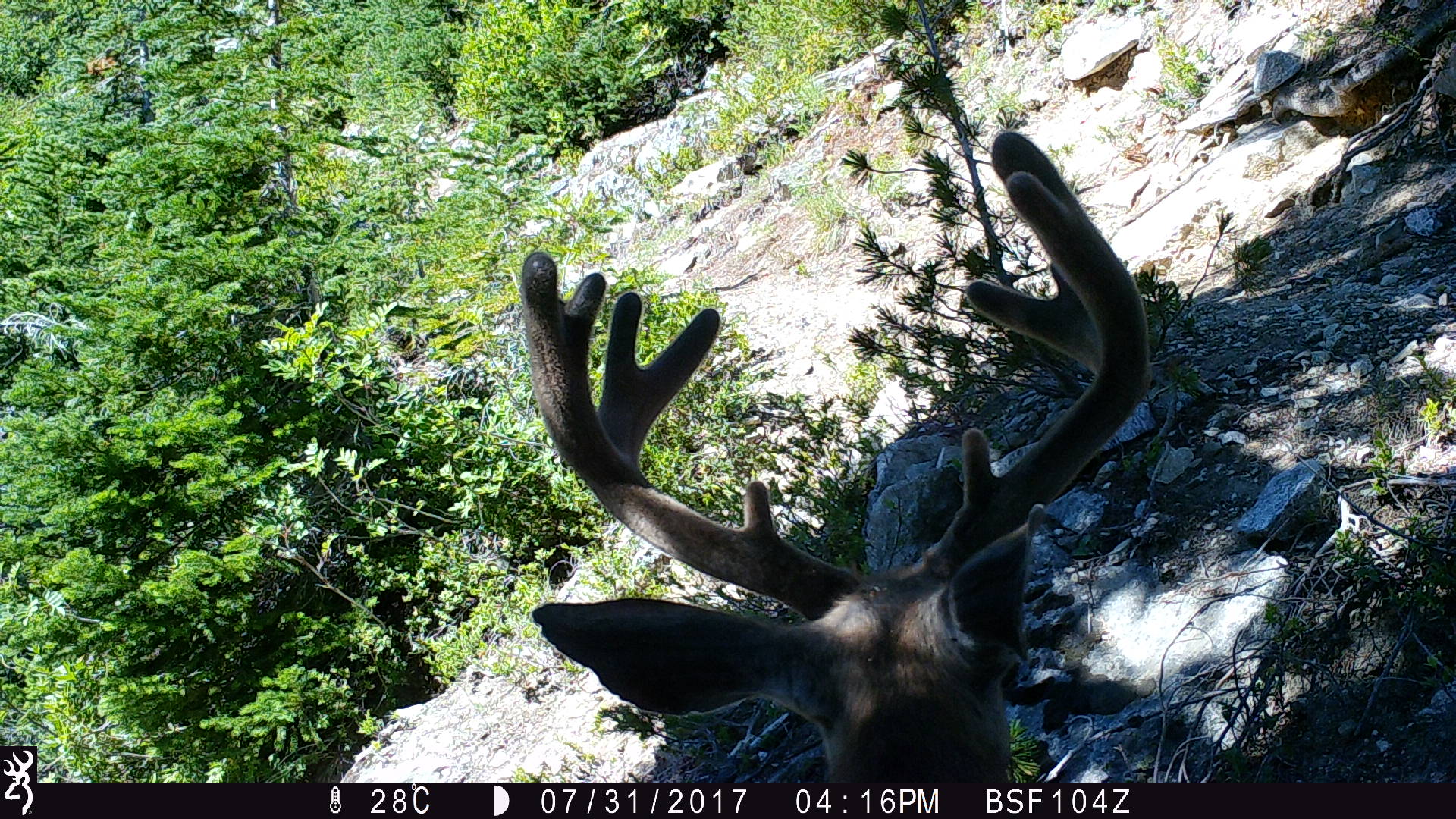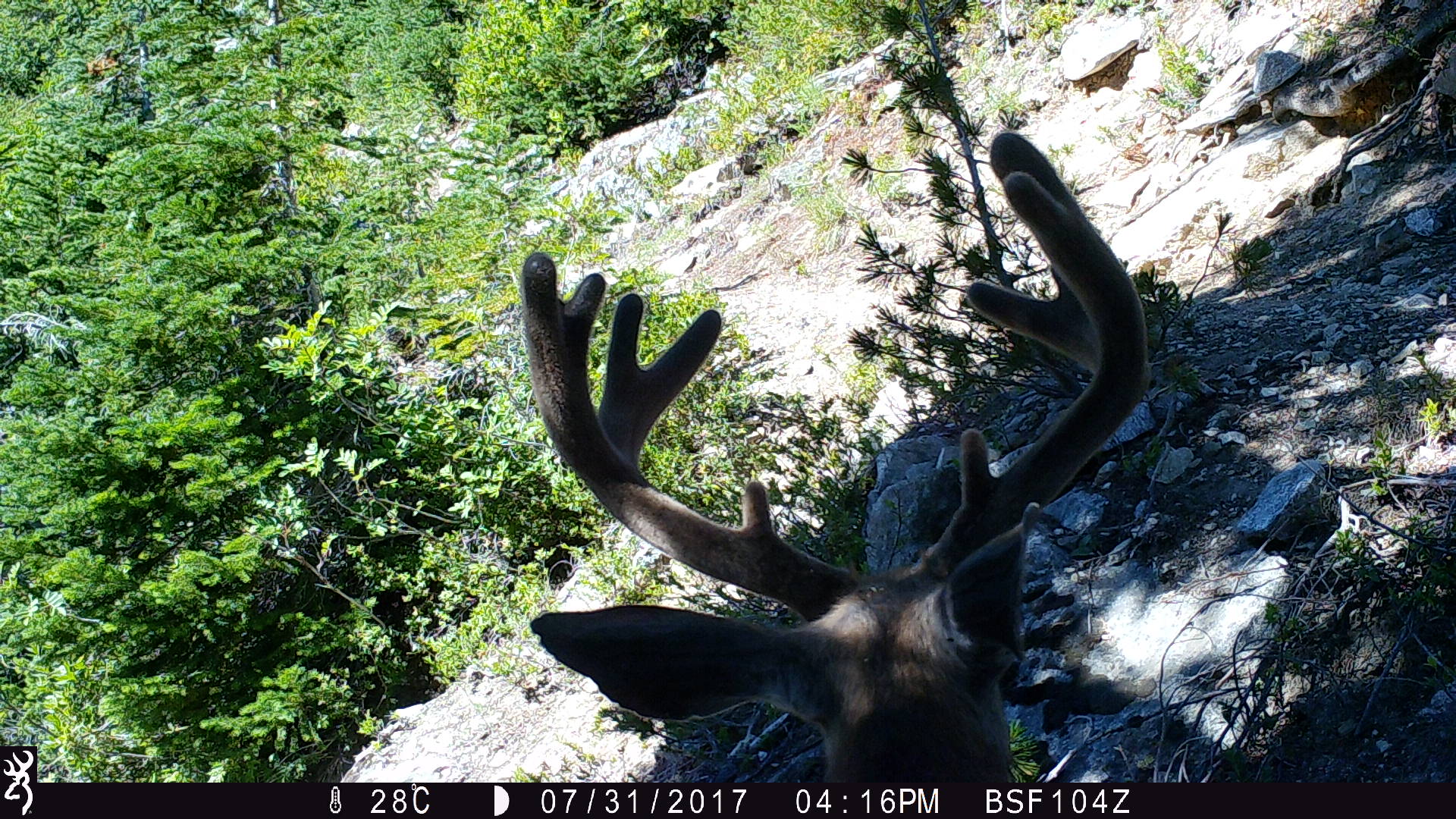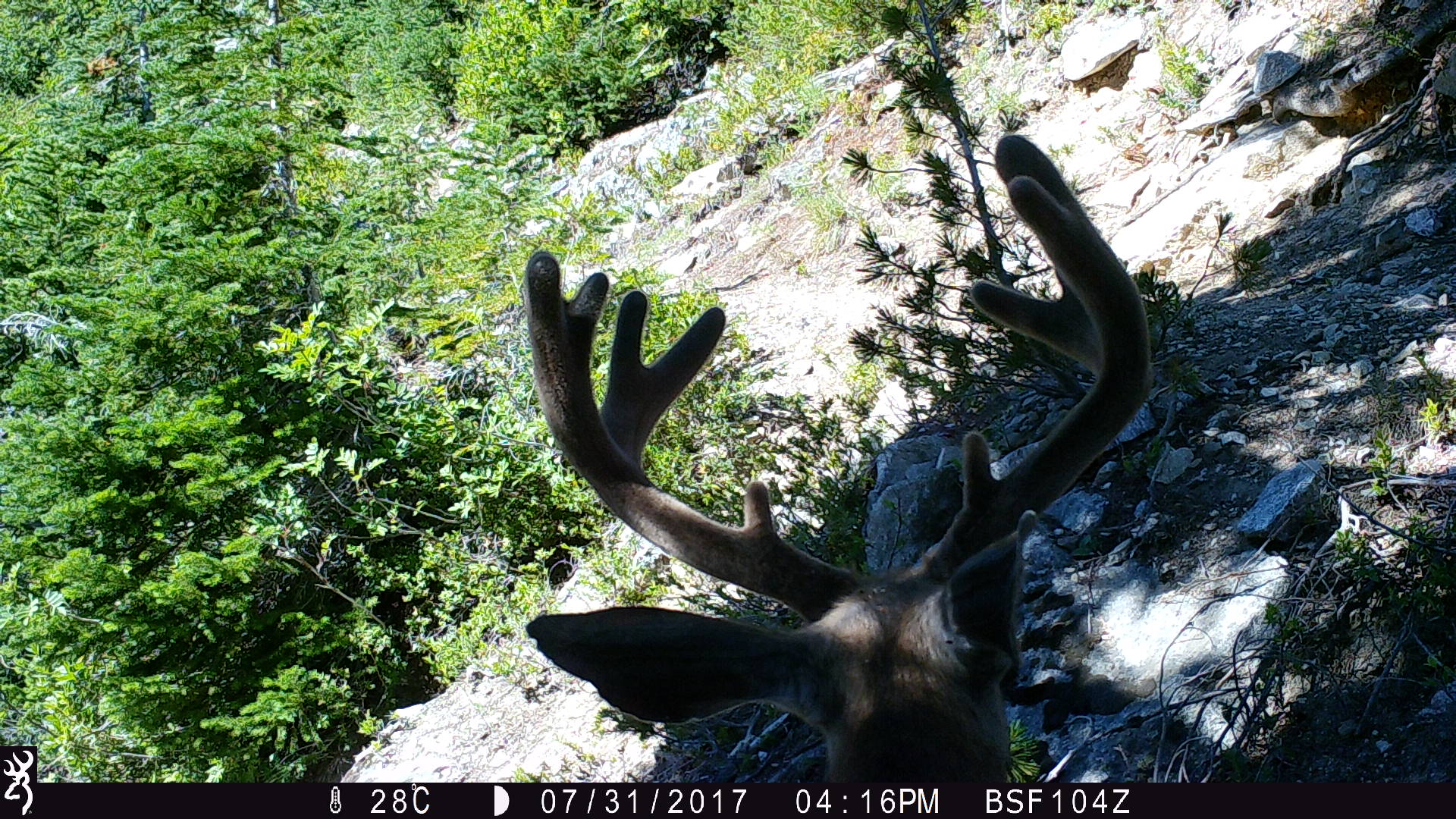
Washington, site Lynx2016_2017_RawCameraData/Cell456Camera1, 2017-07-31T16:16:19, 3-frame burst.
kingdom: Animalia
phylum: Chordata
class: Mammalia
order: Artiodactyla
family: Cervidae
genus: Odocoileus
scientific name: Odocoileus hemionus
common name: mule deer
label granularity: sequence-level